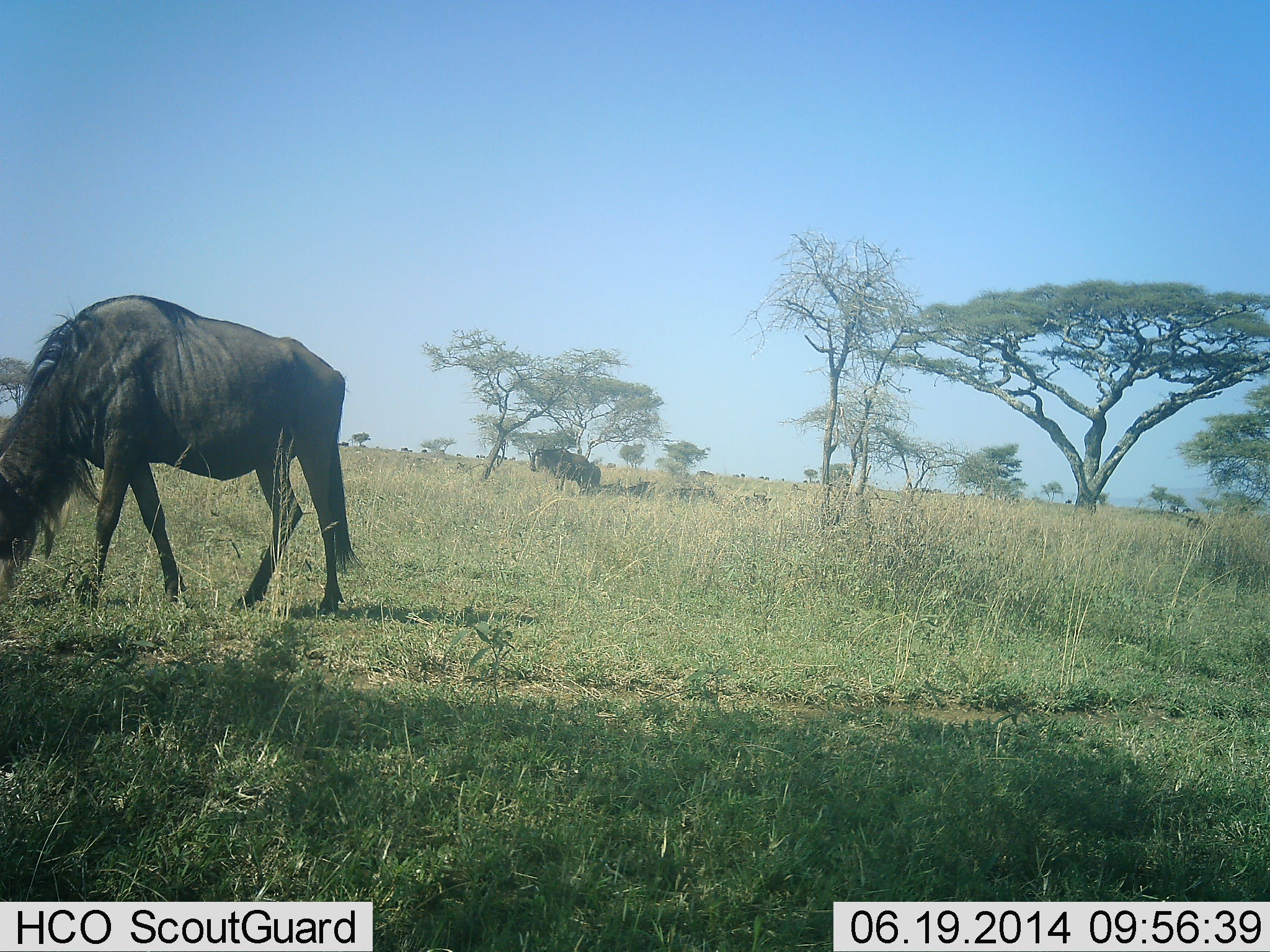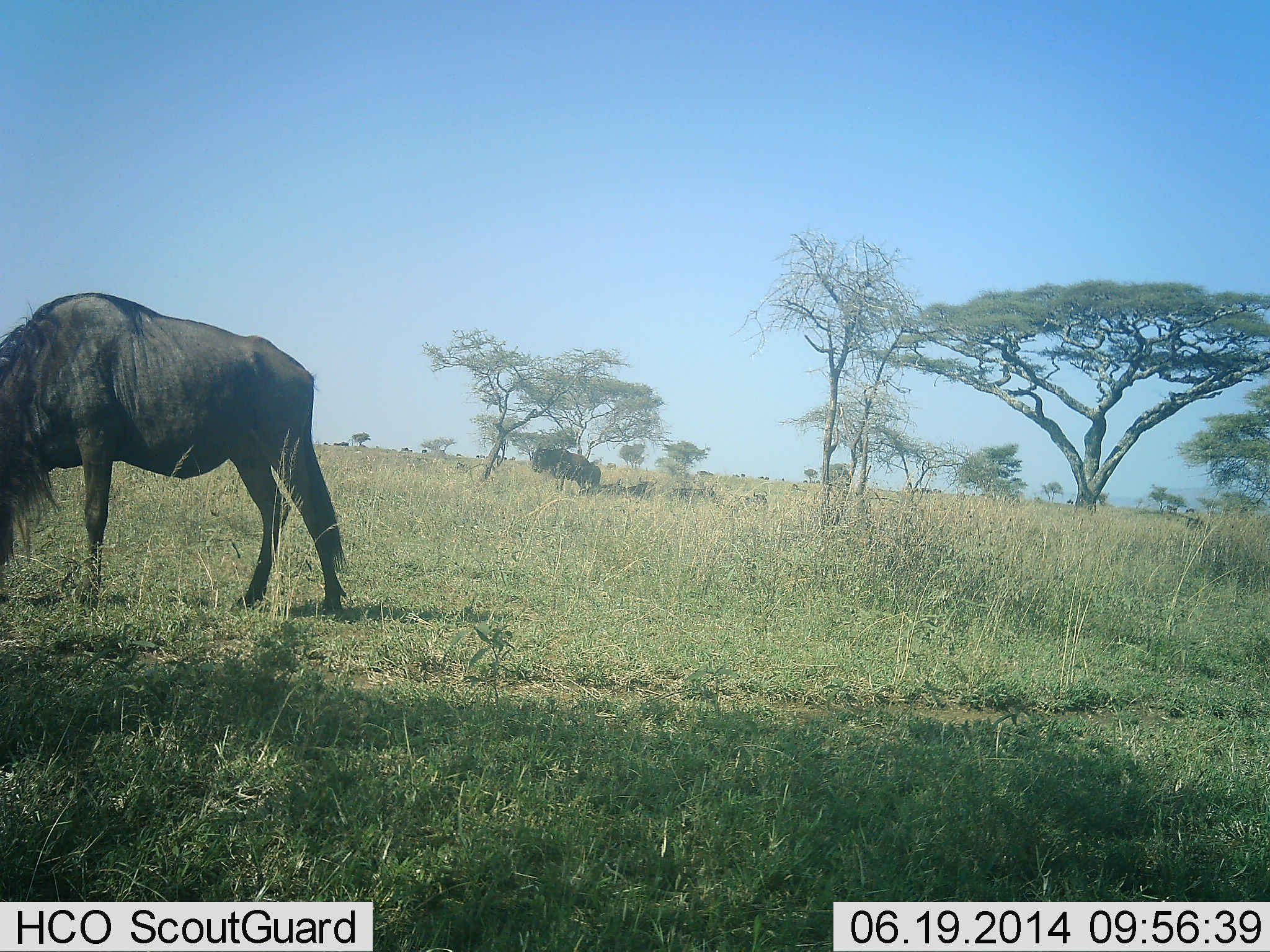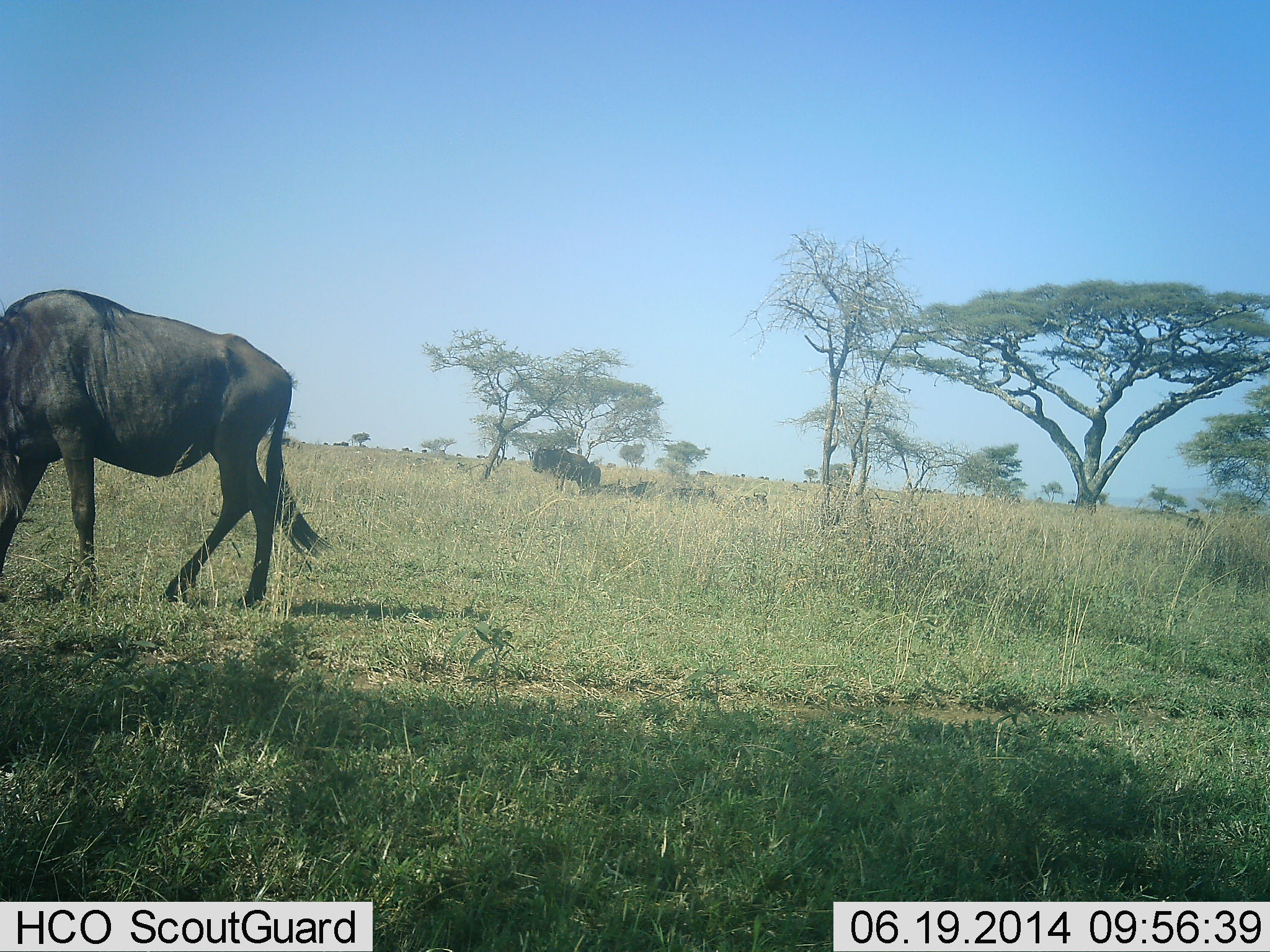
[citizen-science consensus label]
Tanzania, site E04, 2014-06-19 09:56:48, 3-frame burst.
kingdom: Animalia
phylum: Chordata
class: Mammalia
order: Artiodactyla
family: Bovidae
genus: Connochaetes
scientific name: Connochaetes taurinus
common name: blue wildebeest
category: wildebeest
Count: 2.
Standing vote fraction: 60%.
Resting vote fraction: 30%.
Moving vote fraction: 0%.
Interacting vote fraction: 0%.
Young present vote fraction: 0%.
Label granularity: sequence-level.